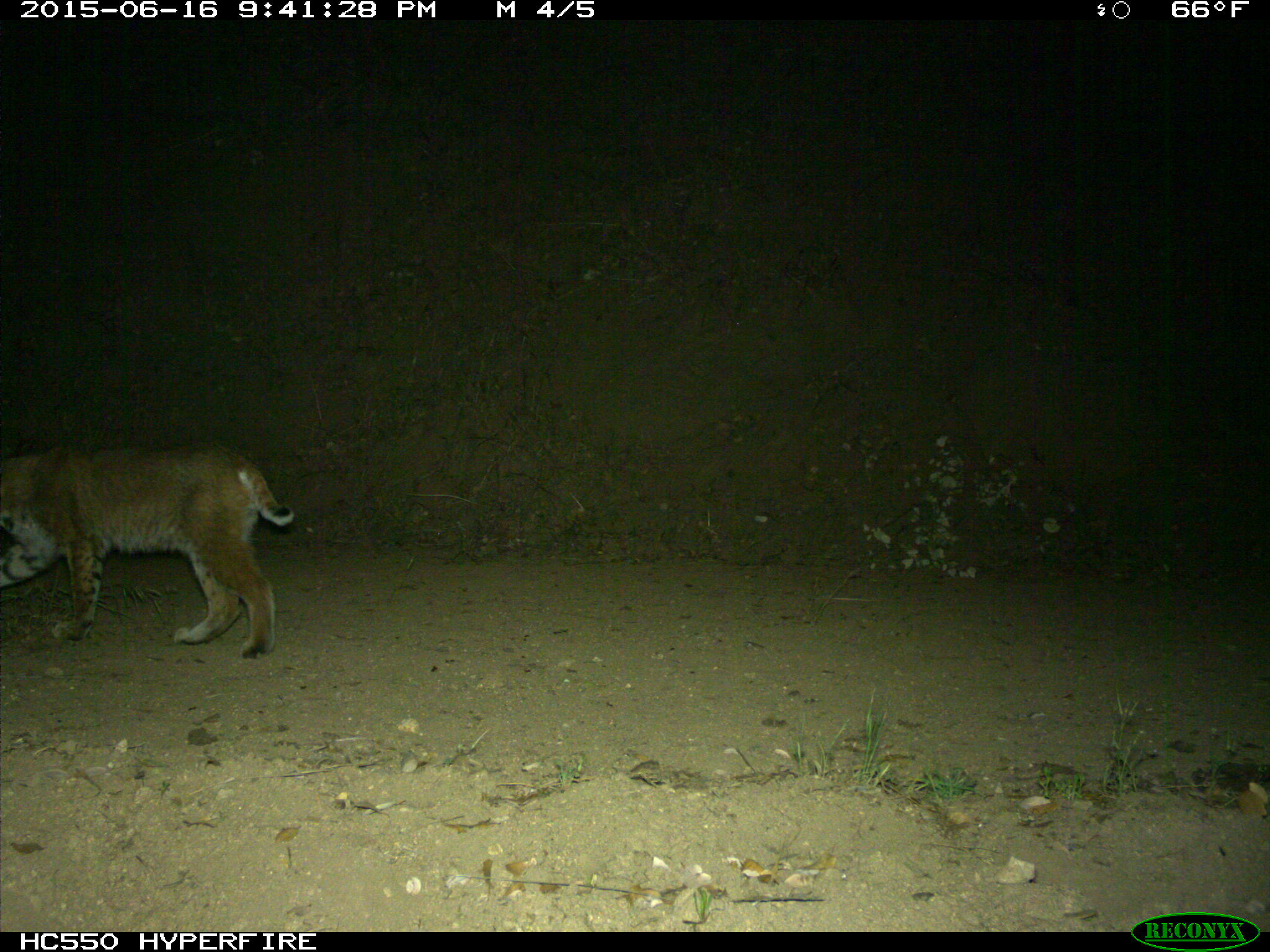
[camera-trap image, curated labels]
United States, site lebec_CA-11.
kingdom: Animalia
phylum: Chordata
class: Mammalia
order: Carnivora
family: Felidae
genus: Lynx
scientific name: Lynx rufus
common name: bobcat